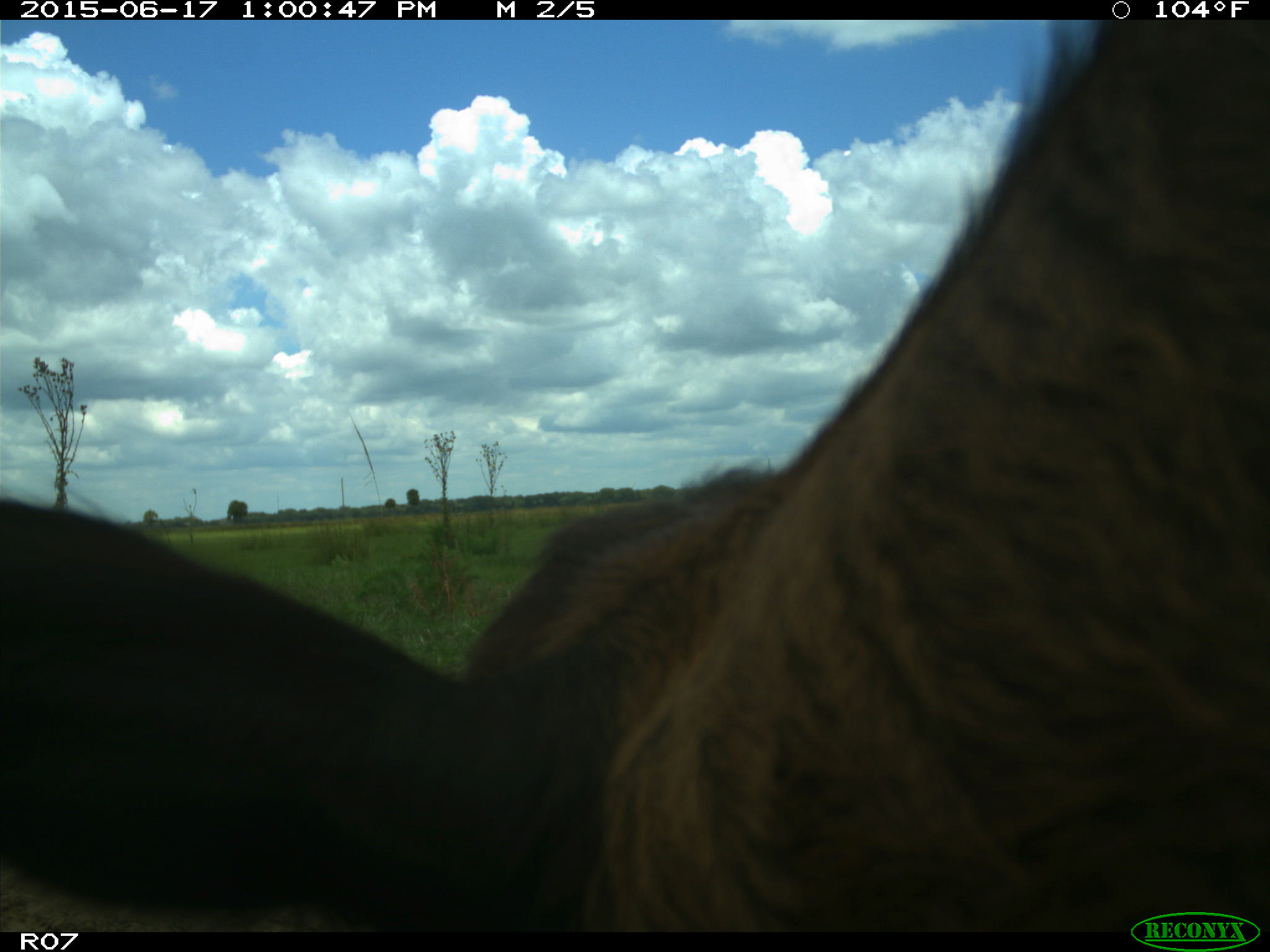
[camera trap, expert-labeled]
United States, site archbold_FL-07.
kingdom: Animalia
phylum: Chordata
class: Mammalia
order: Artiodactyla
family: Bovidae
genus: Bos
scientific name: Bos taurus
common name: domestic cow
Bos taurus (domestic cow).